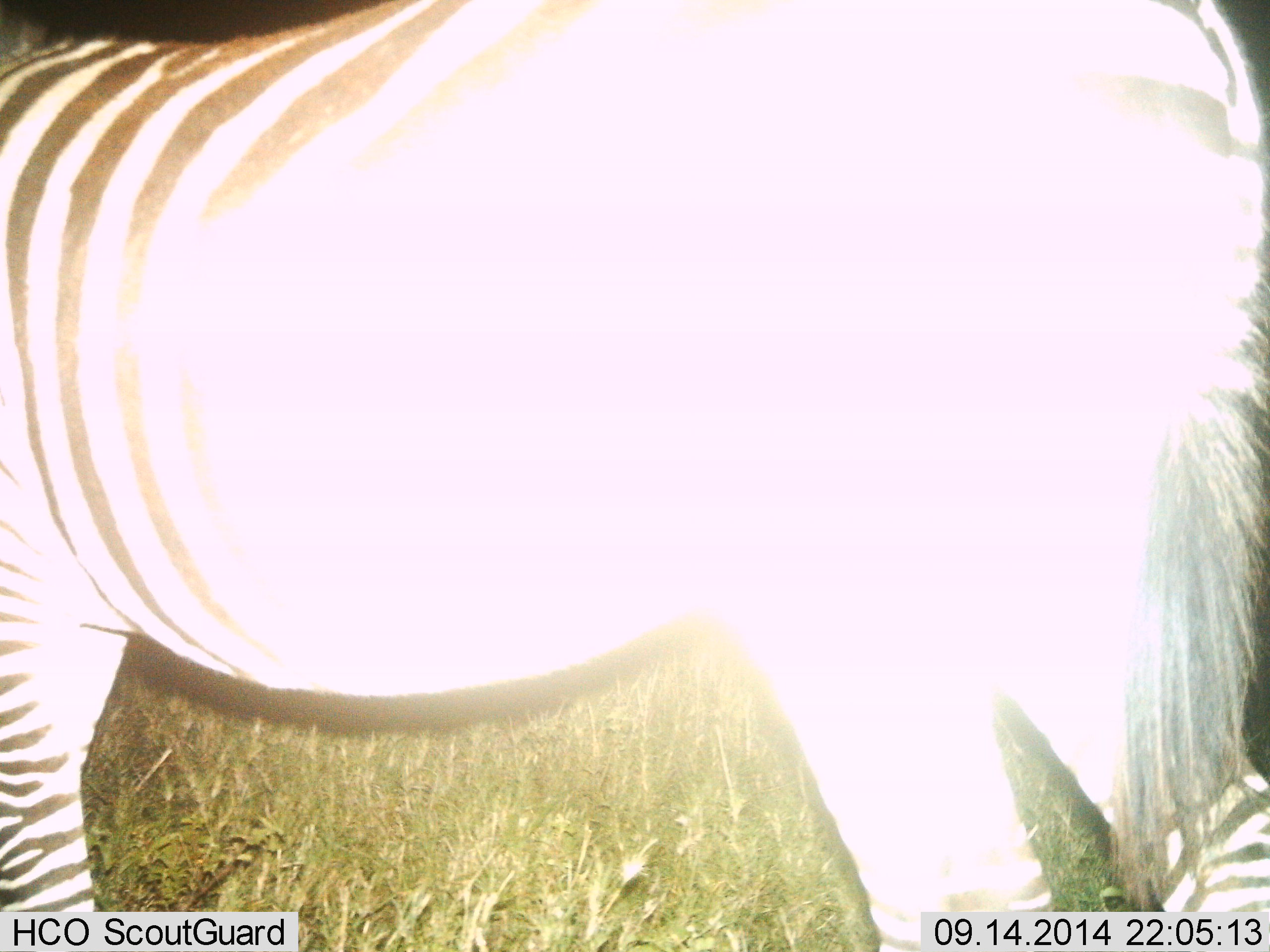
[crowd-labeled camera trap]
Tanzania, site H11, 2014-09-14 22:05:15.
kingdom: Animalia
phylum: Chordata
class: Mammalia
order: Perissodactyla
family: Equidae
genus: Equus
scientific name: Equus quagga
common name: plains zebra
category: zebra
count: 1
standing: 60%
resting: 0%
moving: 30%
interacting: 0%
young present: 0%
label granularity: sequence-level